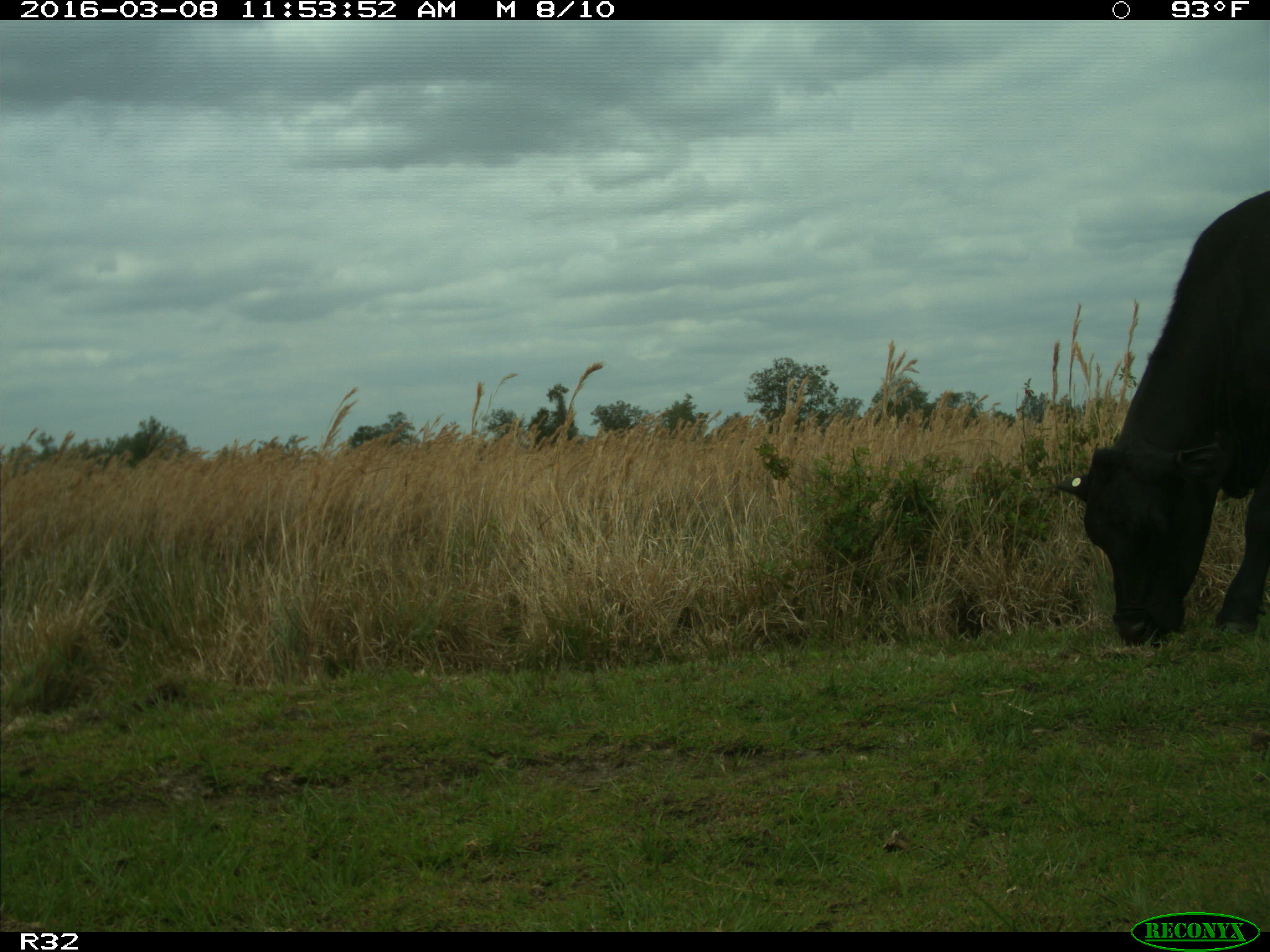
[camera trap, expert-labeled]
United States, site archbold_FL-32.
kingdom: Animalia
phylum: Chordata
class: Mammalia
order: Artiodactyla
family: Bovidae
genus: Bos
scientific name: Bos taurus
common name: domestic cow